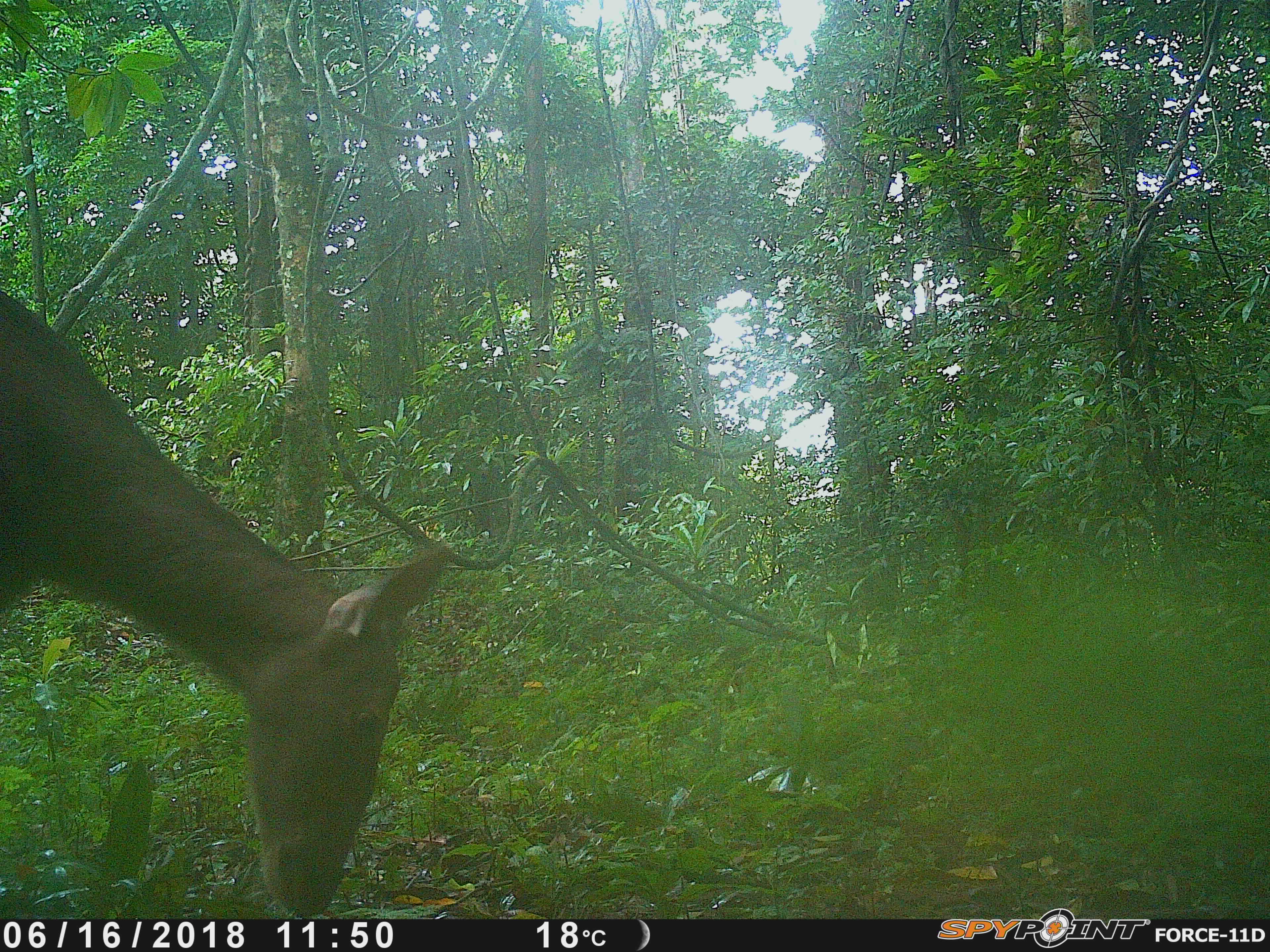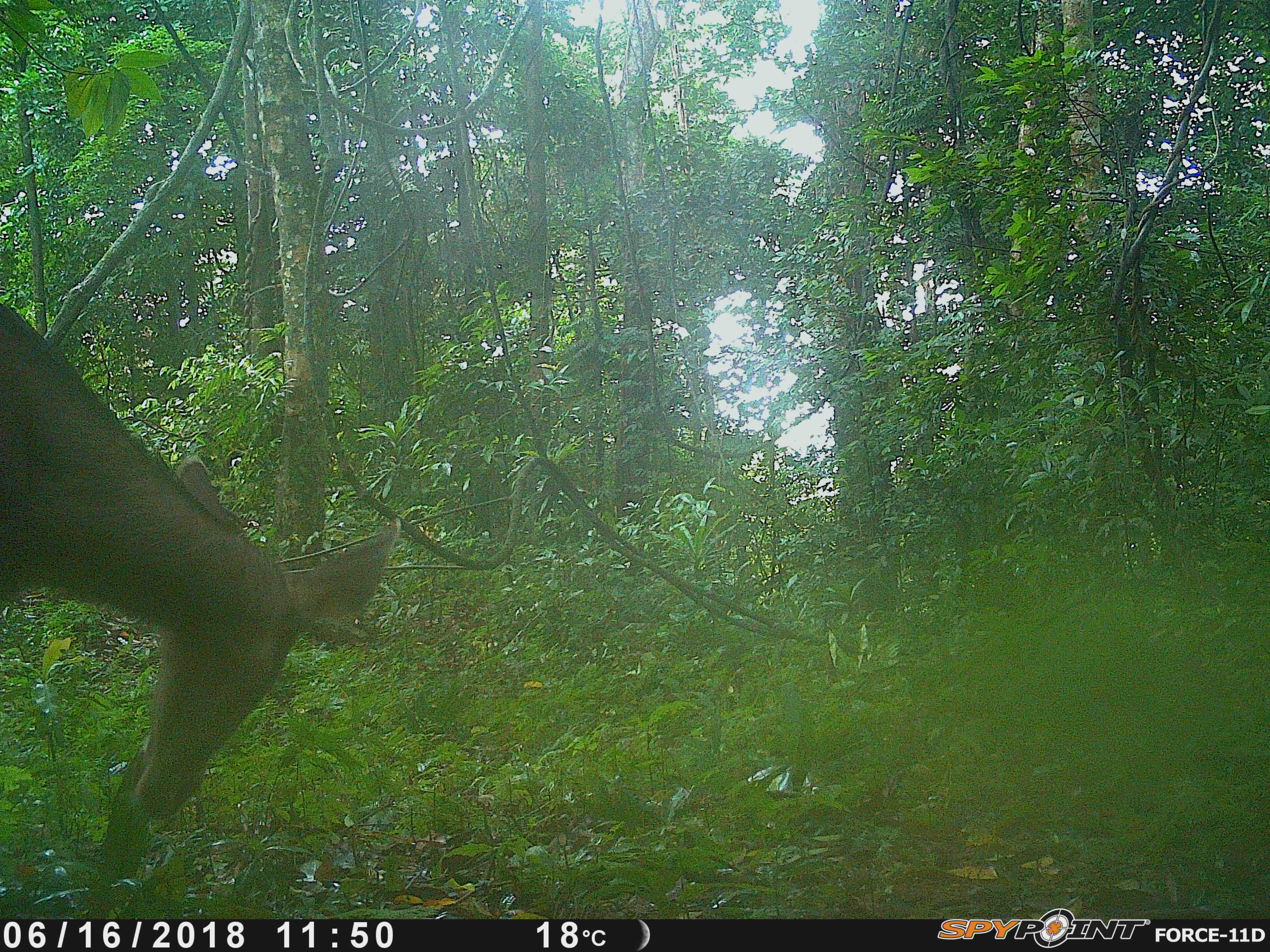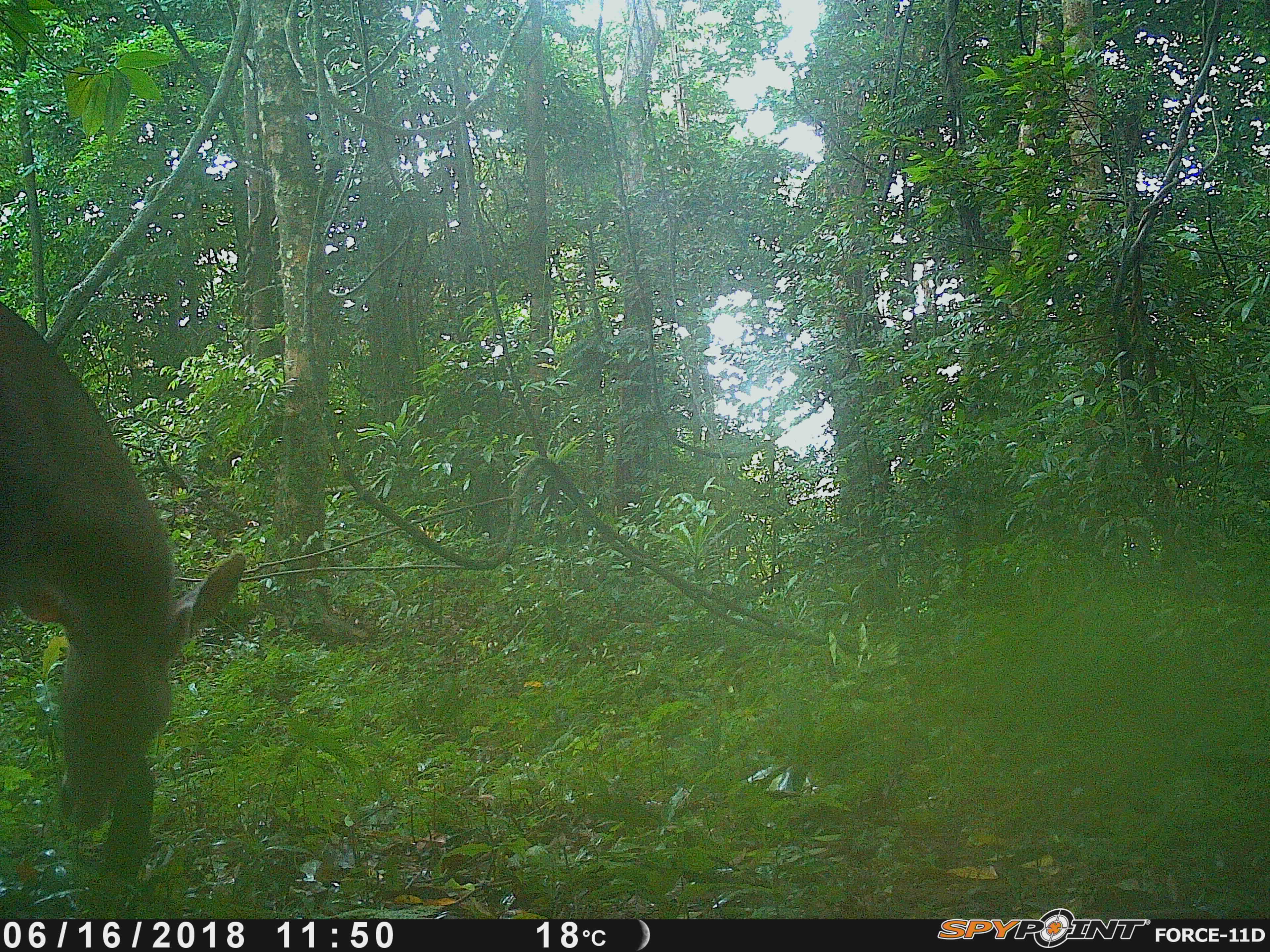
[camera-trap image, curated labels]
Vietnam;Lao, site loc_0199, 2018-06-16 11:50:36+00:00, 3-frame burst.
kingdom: Animalia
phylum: Chordata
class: Mammalia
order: Artiodactyla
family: Cervidae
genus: Rusa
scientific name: Rusa unicolor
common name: sambar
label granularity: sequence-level